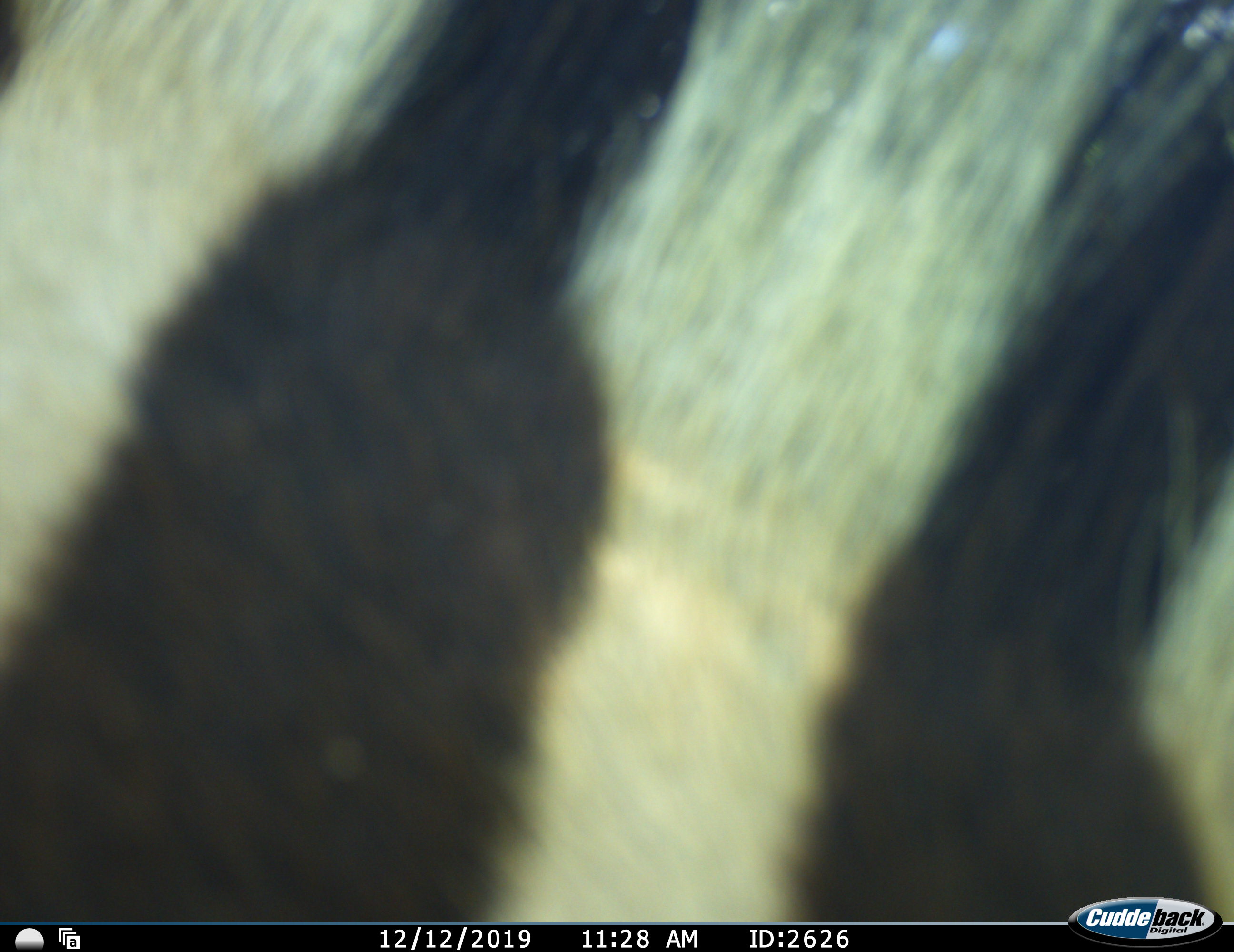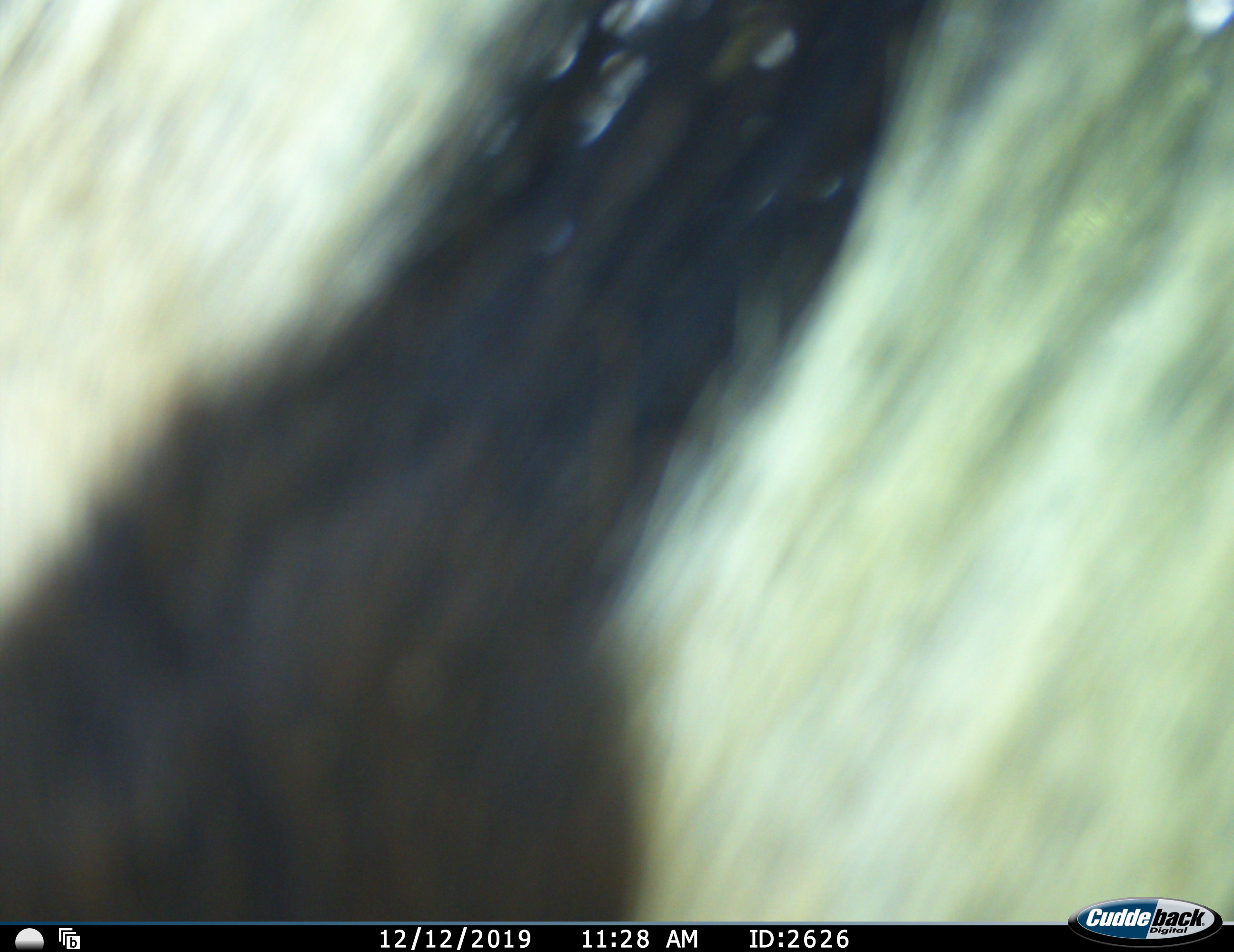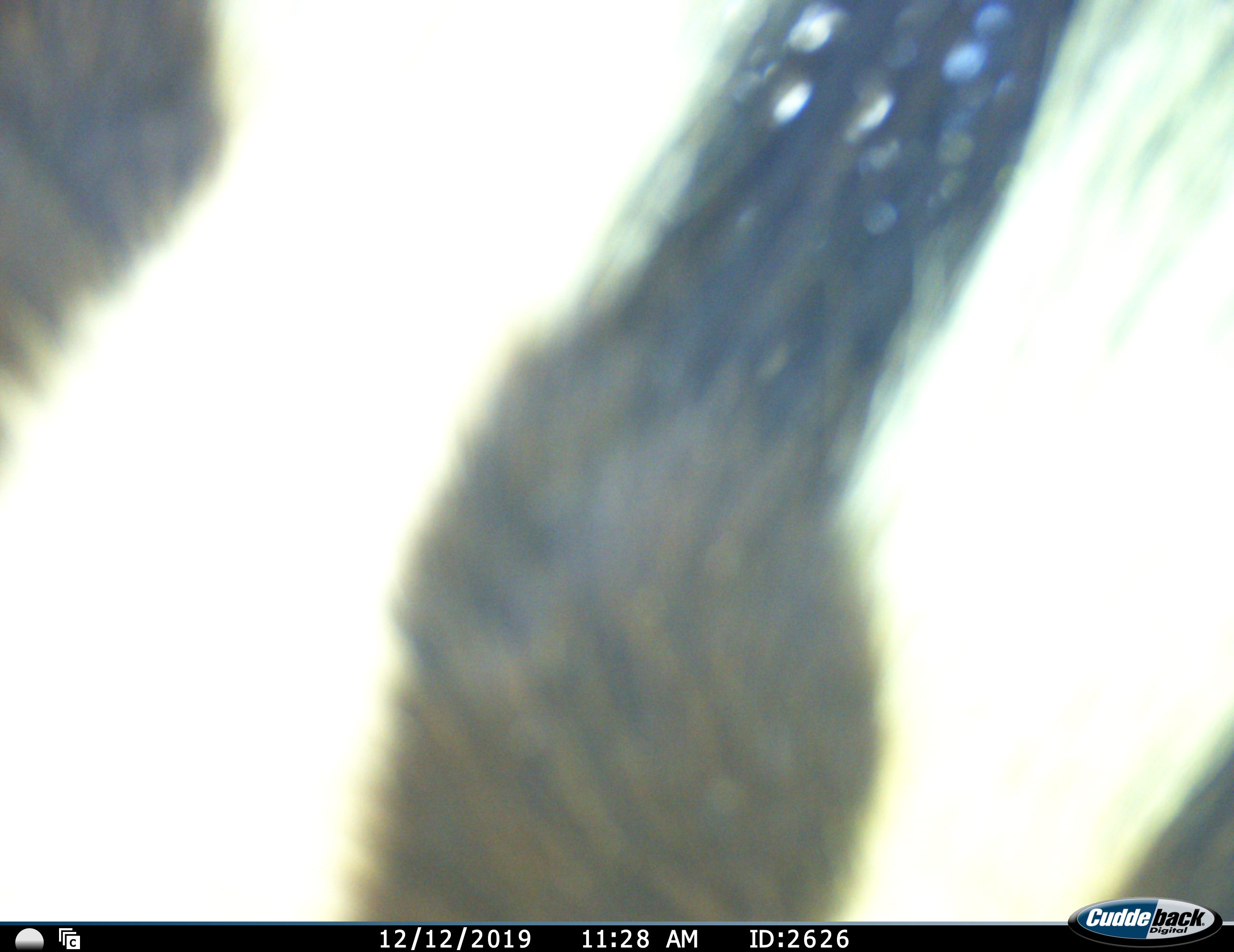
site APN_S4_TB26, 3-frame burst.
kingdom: Animalia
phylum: Chordata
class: Mammalia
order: Perissodactyla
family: Equidae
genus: Equus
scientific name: Equus quagga burchellii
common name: burchell's zebra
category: zebraburchells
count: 1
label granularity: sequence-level